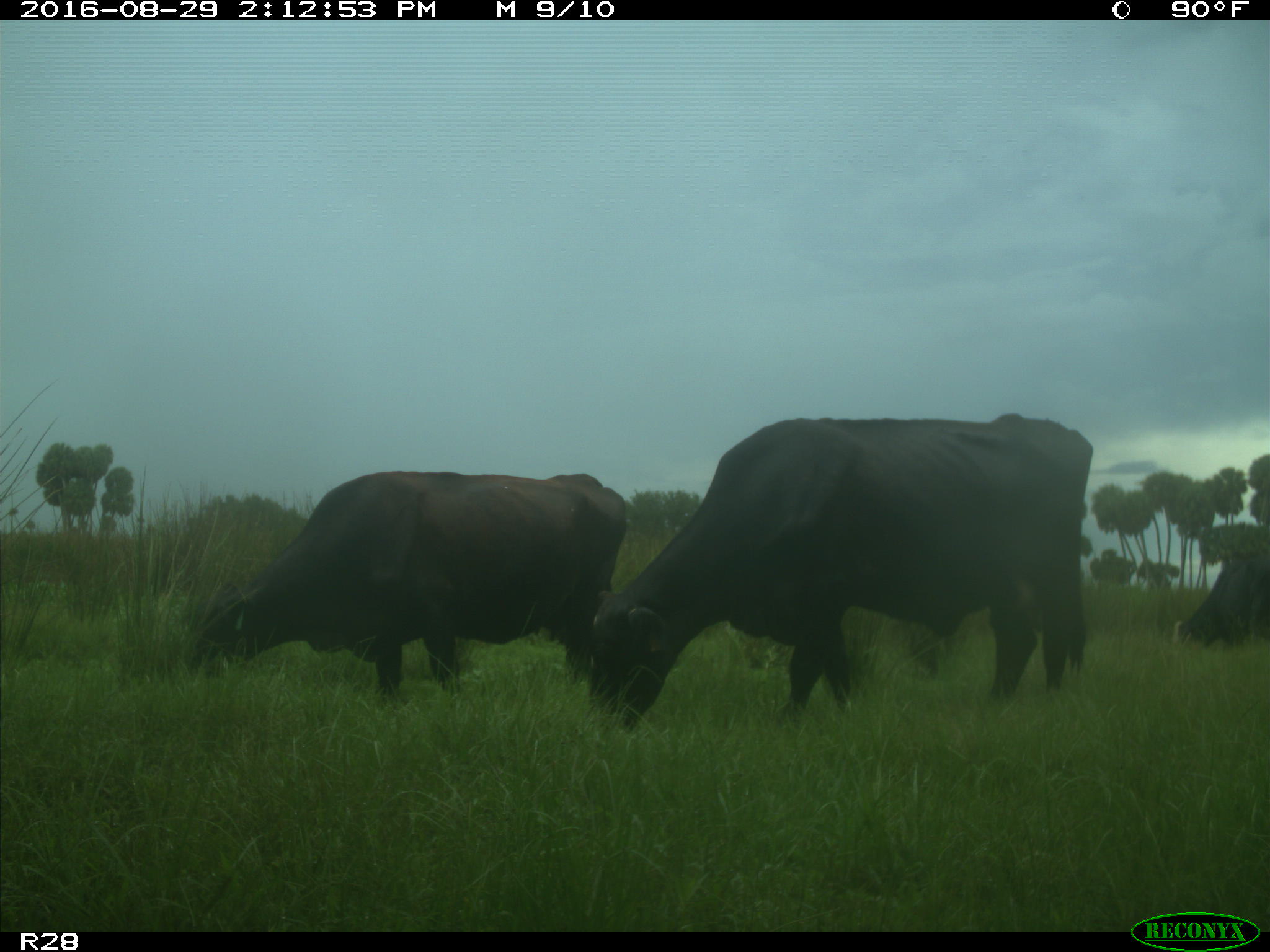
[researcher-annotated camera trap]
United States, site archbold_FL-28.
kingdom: Animalia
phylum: Chordata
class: Mammalia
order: Artiodactyla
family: Bovidae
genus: Bos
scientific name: Bos taurus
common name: domestic cow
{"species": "Bos taurus (domestic cow)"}